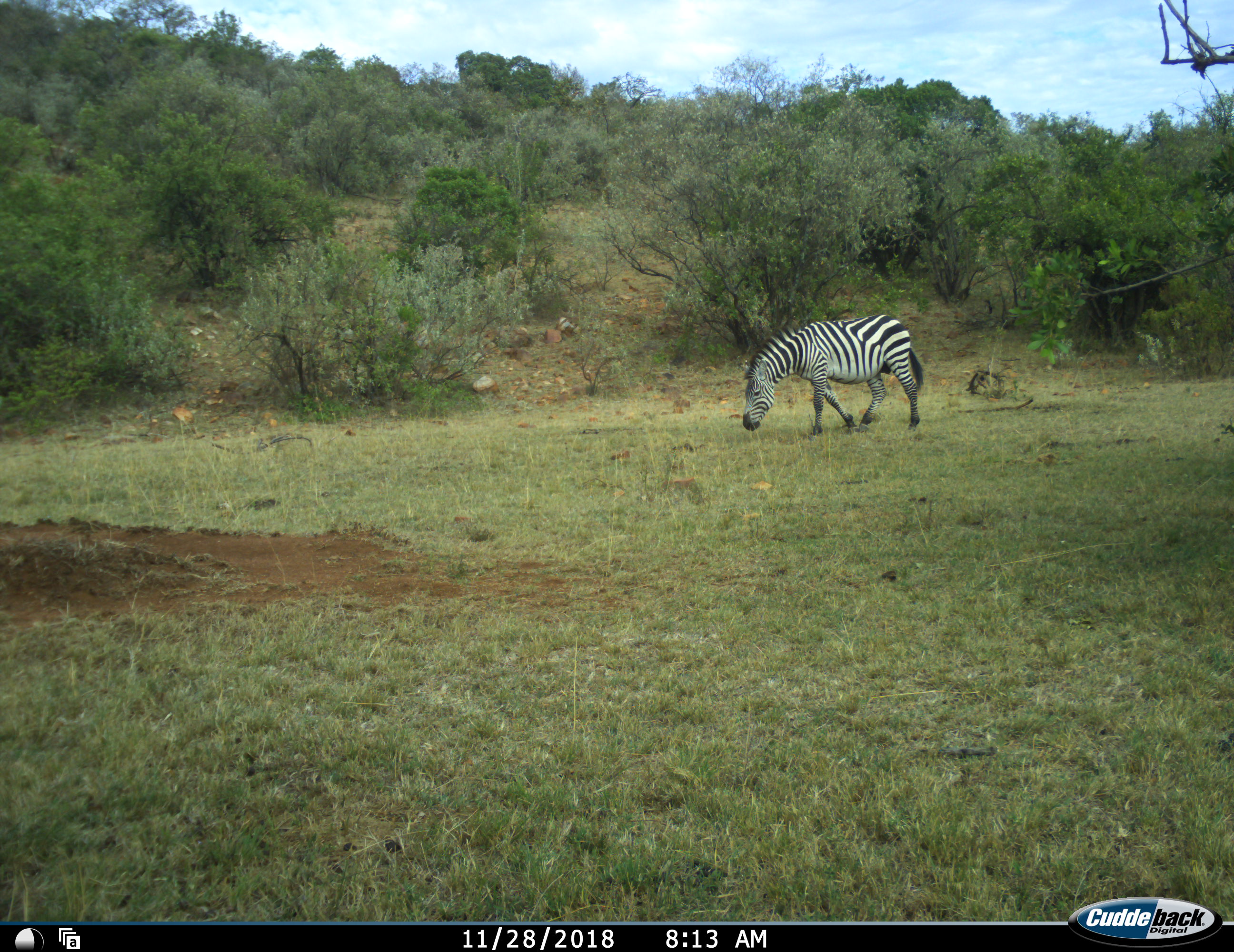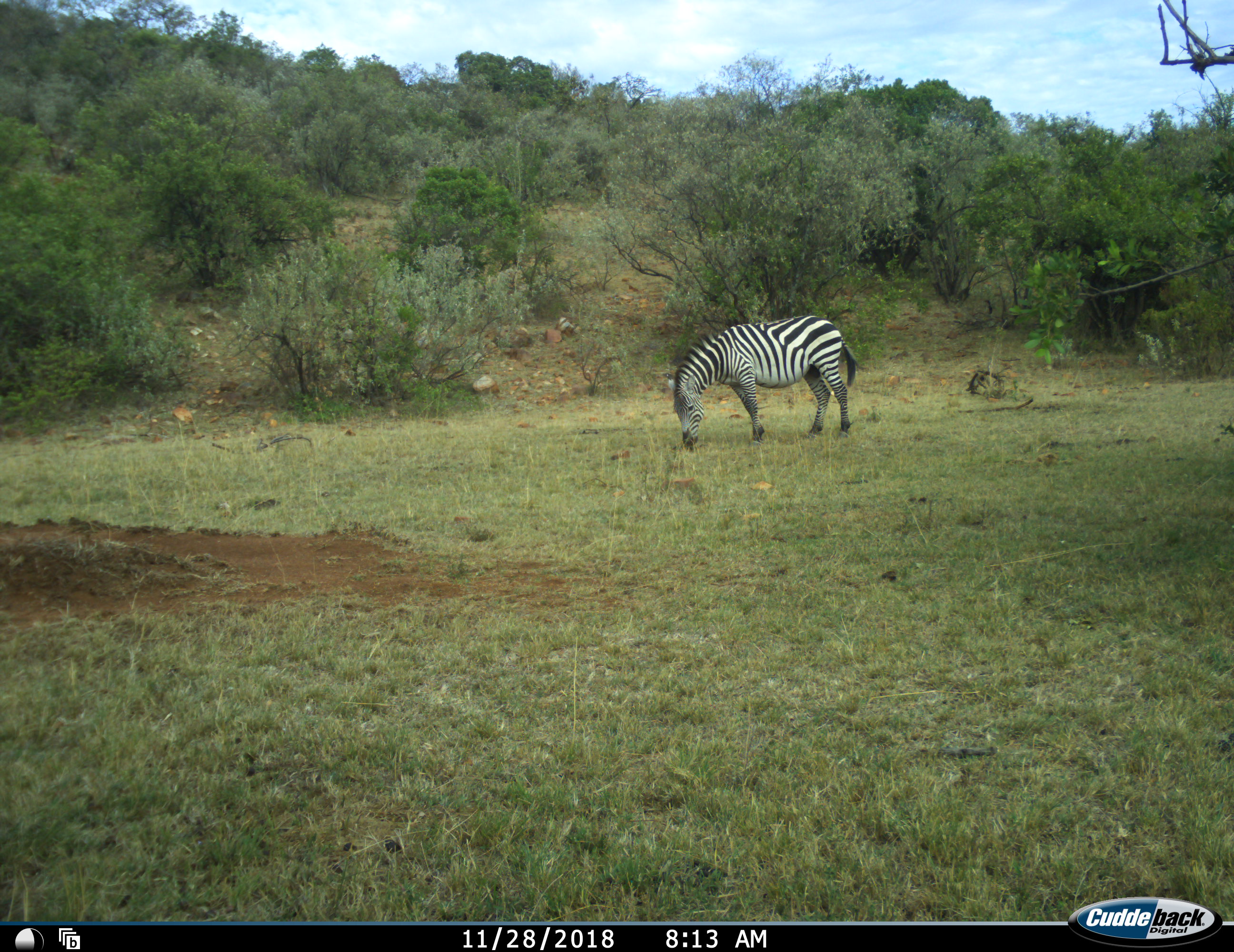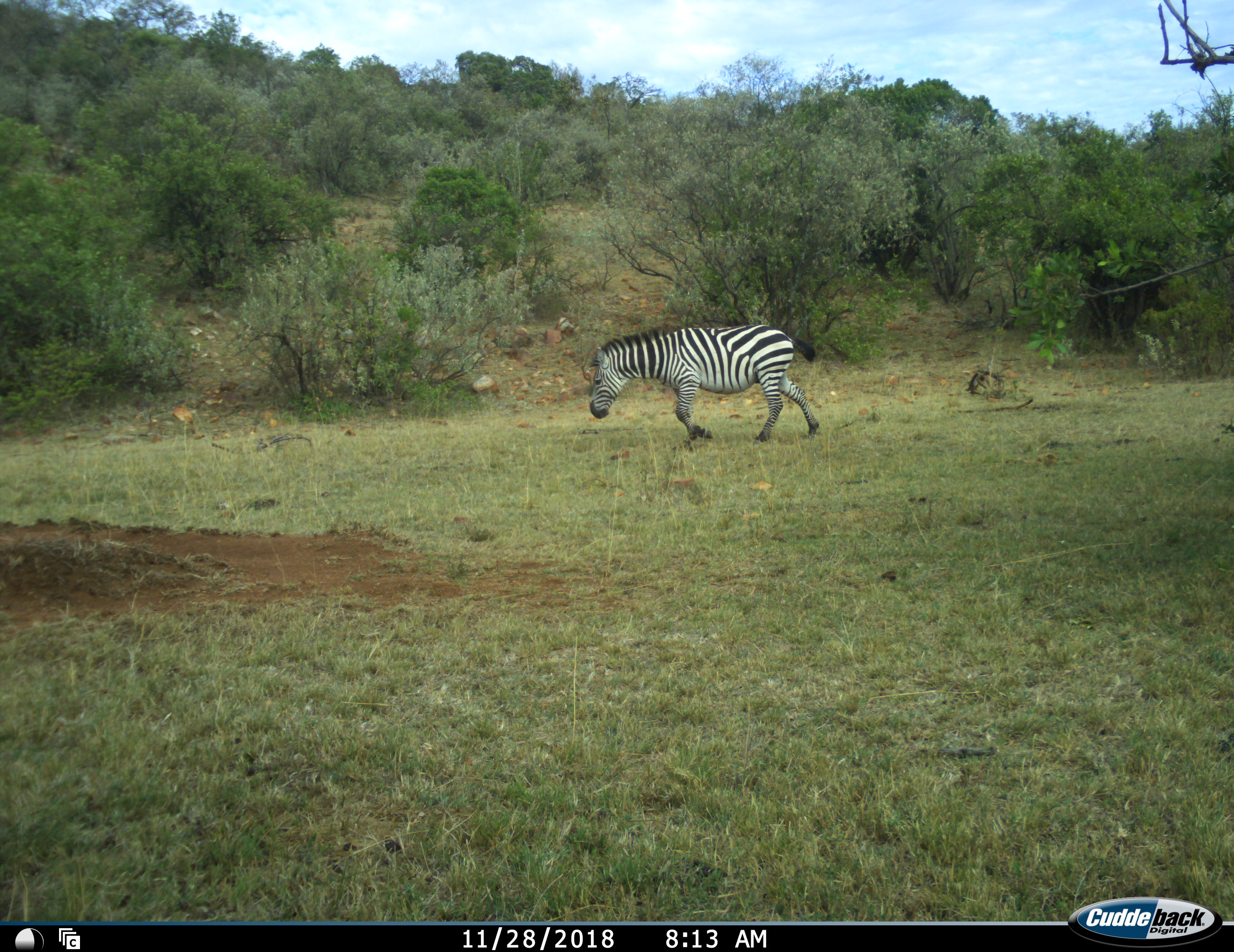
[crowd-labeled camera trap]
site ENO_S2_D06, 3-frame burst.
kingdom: Animalia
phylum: Chordata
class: Mammalia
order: Perissodactyla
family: Equidae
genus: Equus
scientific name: Equus quagga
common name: plains zebra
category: zebraplains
Zebraplains (plains zebra) (Equus quagga), count 1. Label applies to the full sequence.